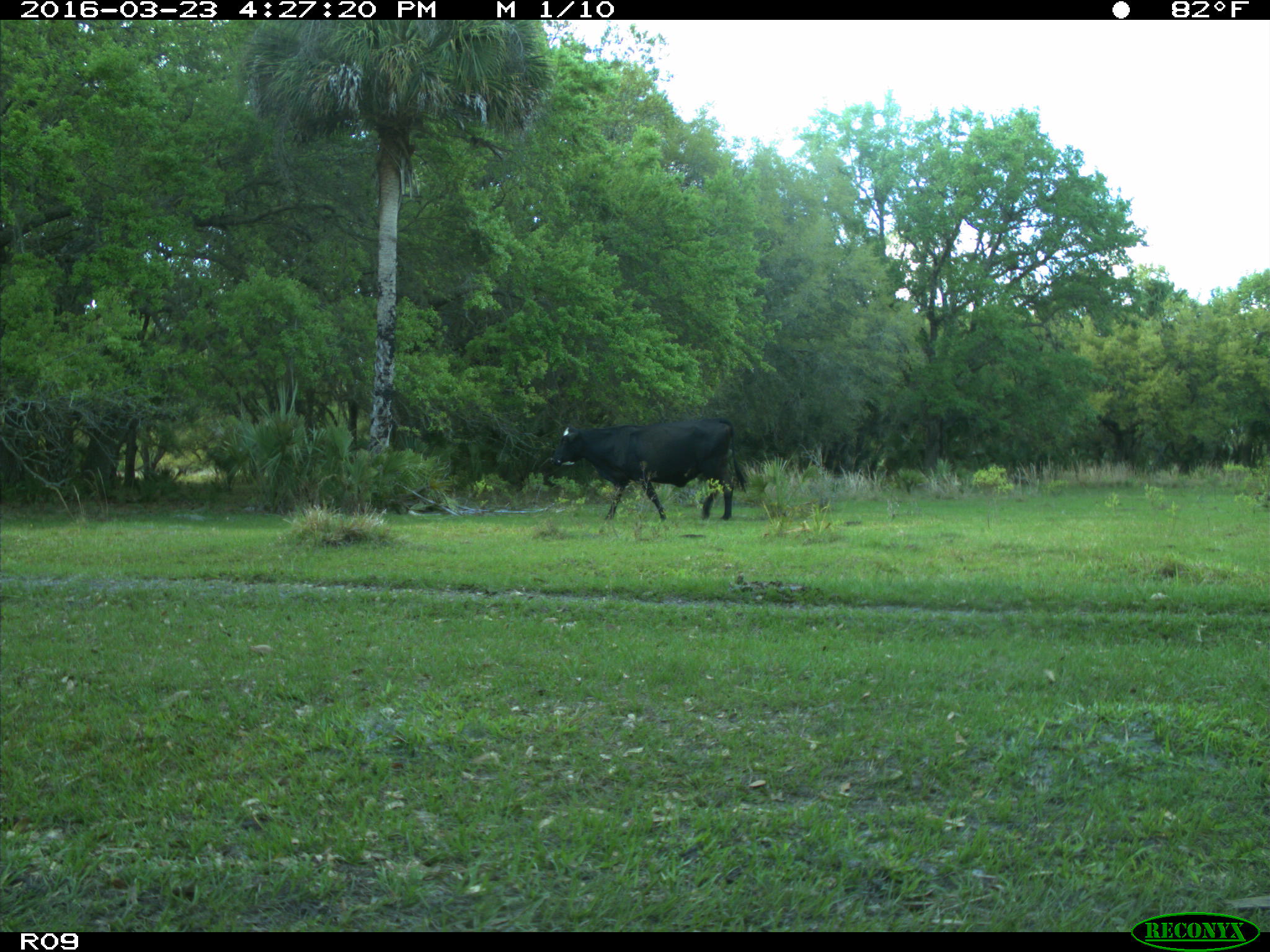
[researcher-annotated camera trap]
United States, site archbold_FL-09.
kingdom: Animalia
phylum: Chordata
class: Mammalia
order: Artiodactyla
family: Bovidae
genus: Bos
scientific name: Bos taurus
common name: domestic cow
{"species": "Bos taurus (domestic cow)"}